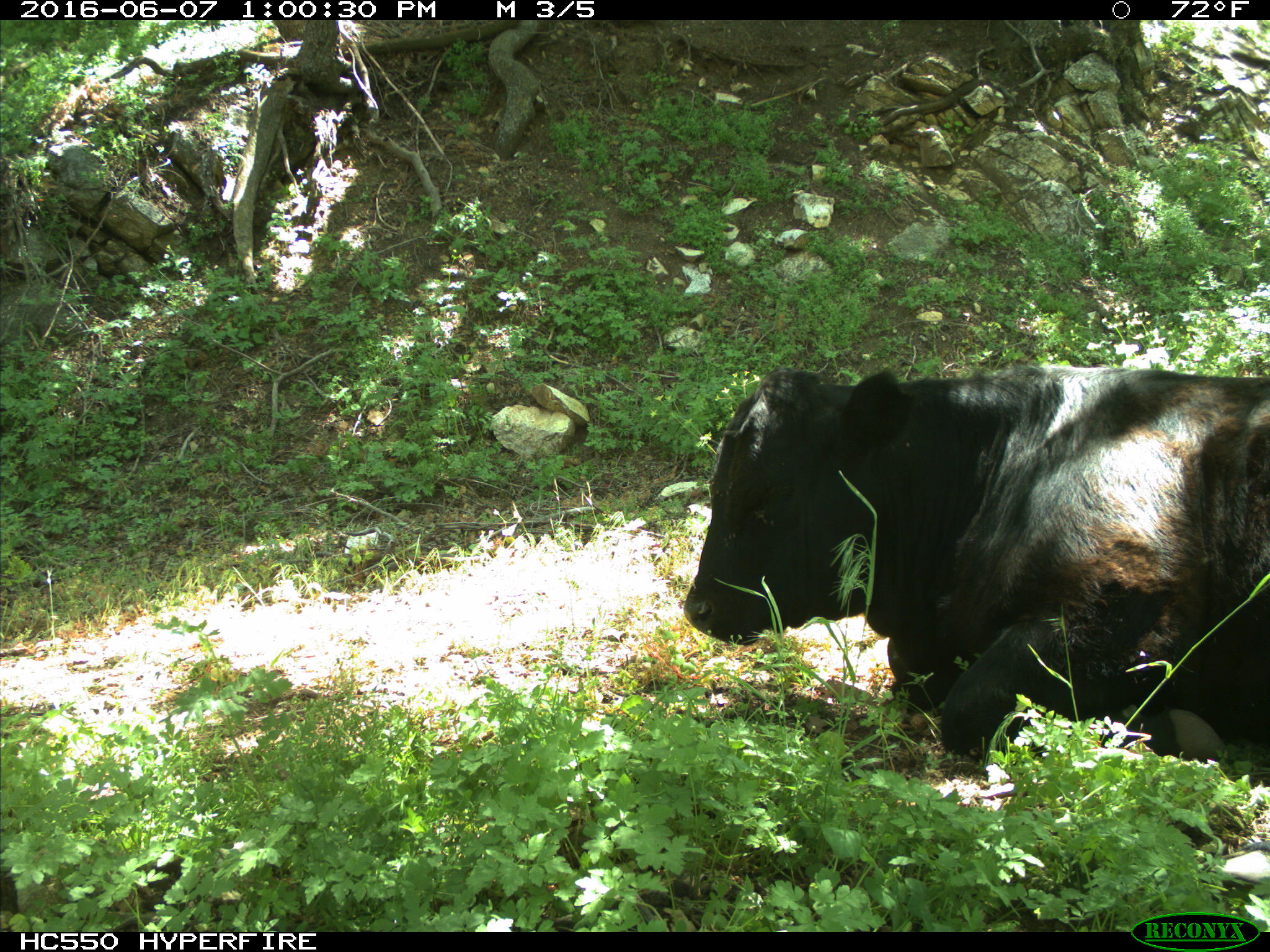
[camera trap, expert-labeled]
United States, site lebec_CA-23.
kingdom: Animalia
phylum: Chordata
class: Mammalia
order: Artiodactyla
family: Bovidae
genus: Bos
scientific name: Bos taurus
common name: domestic cow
Bos taurus (domestic cow).